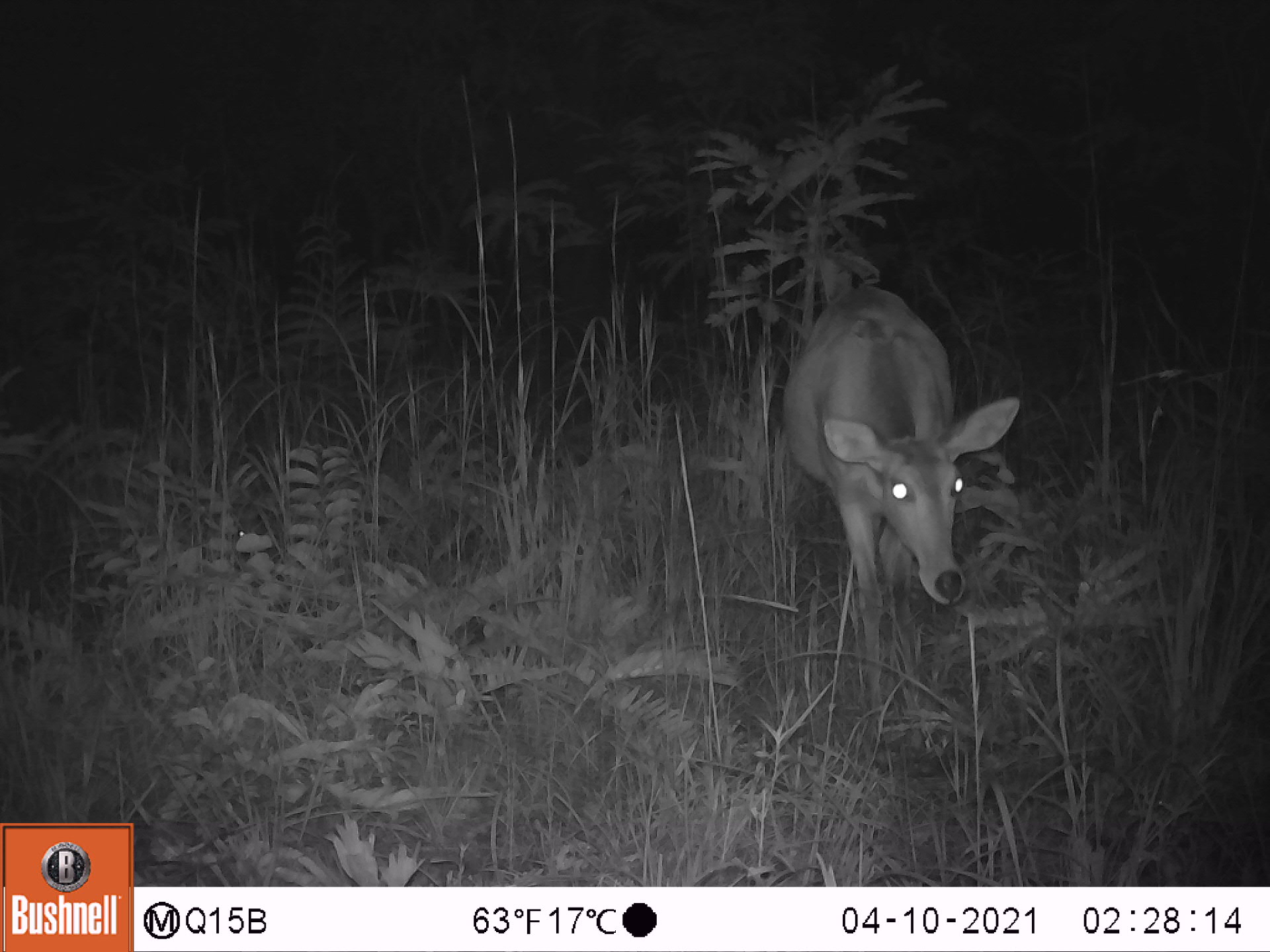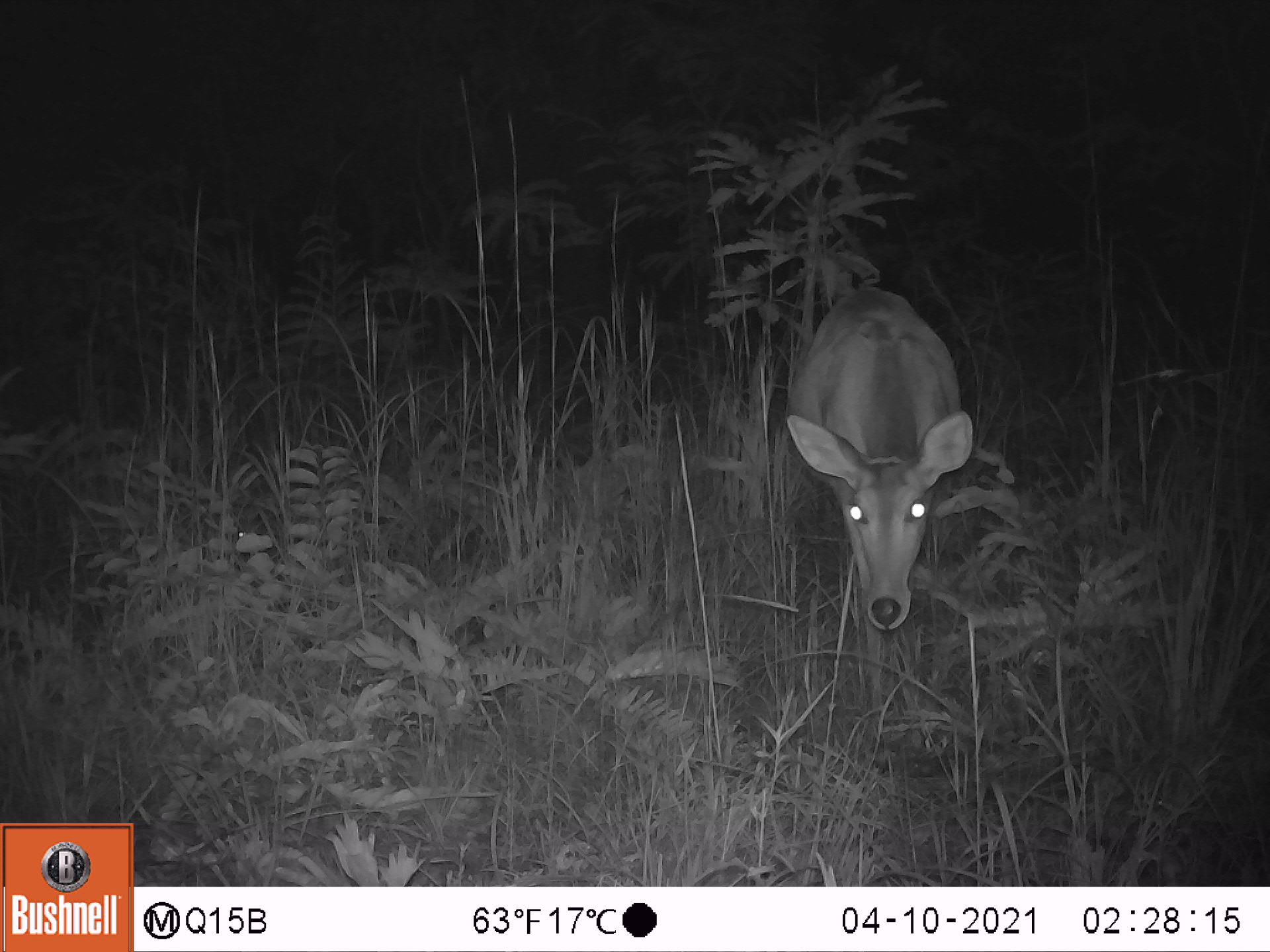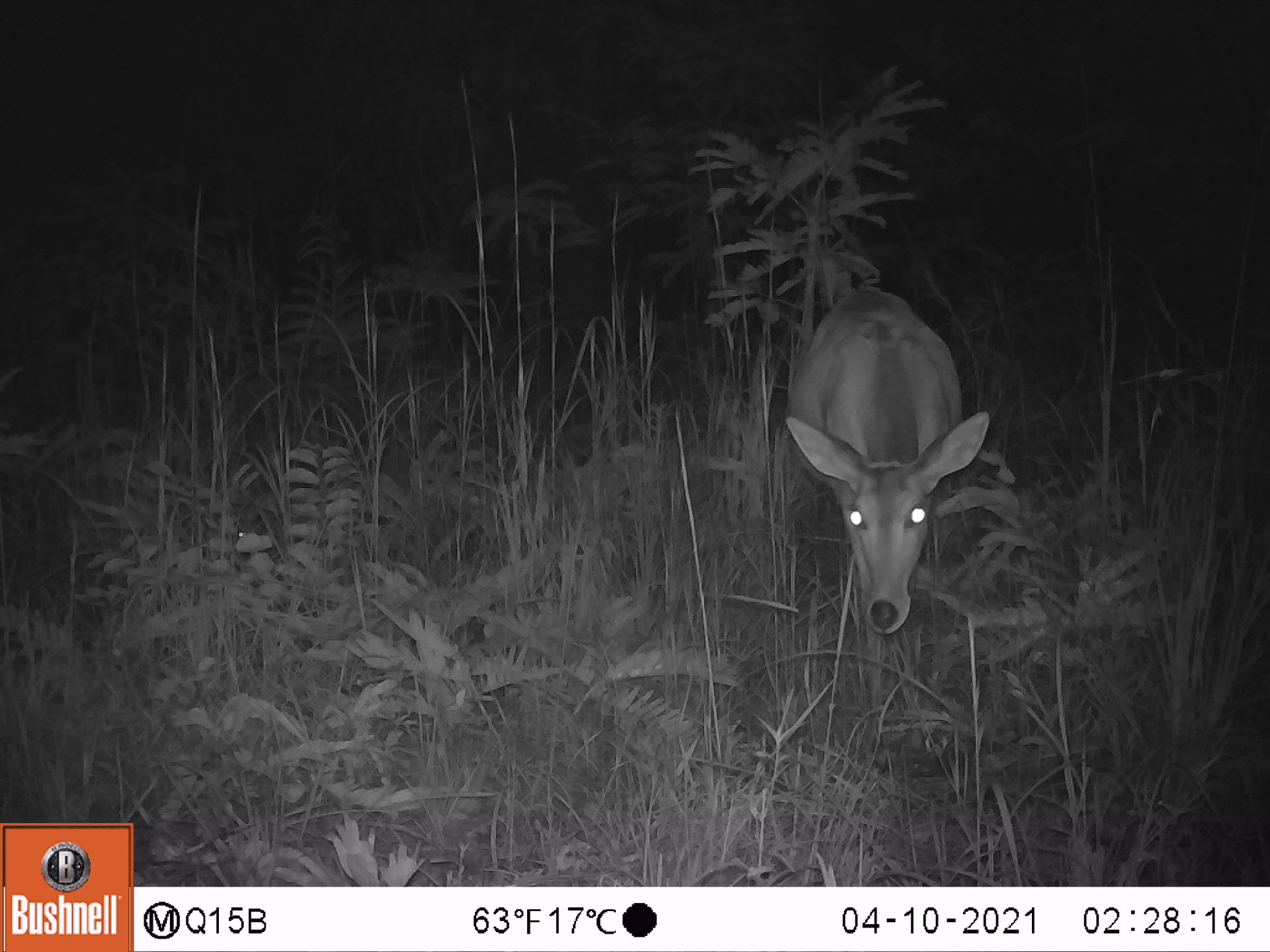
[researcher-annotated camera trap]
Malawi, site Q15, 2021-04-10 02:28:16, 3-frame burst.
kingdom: Animalia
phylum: Chordata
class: Mammalia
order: Artiodactyla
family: Bovidae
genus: Redunca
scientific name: Redunca arundinum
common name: southern reedbuck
Southern reedbuck (Redunca arundinum), count 1.